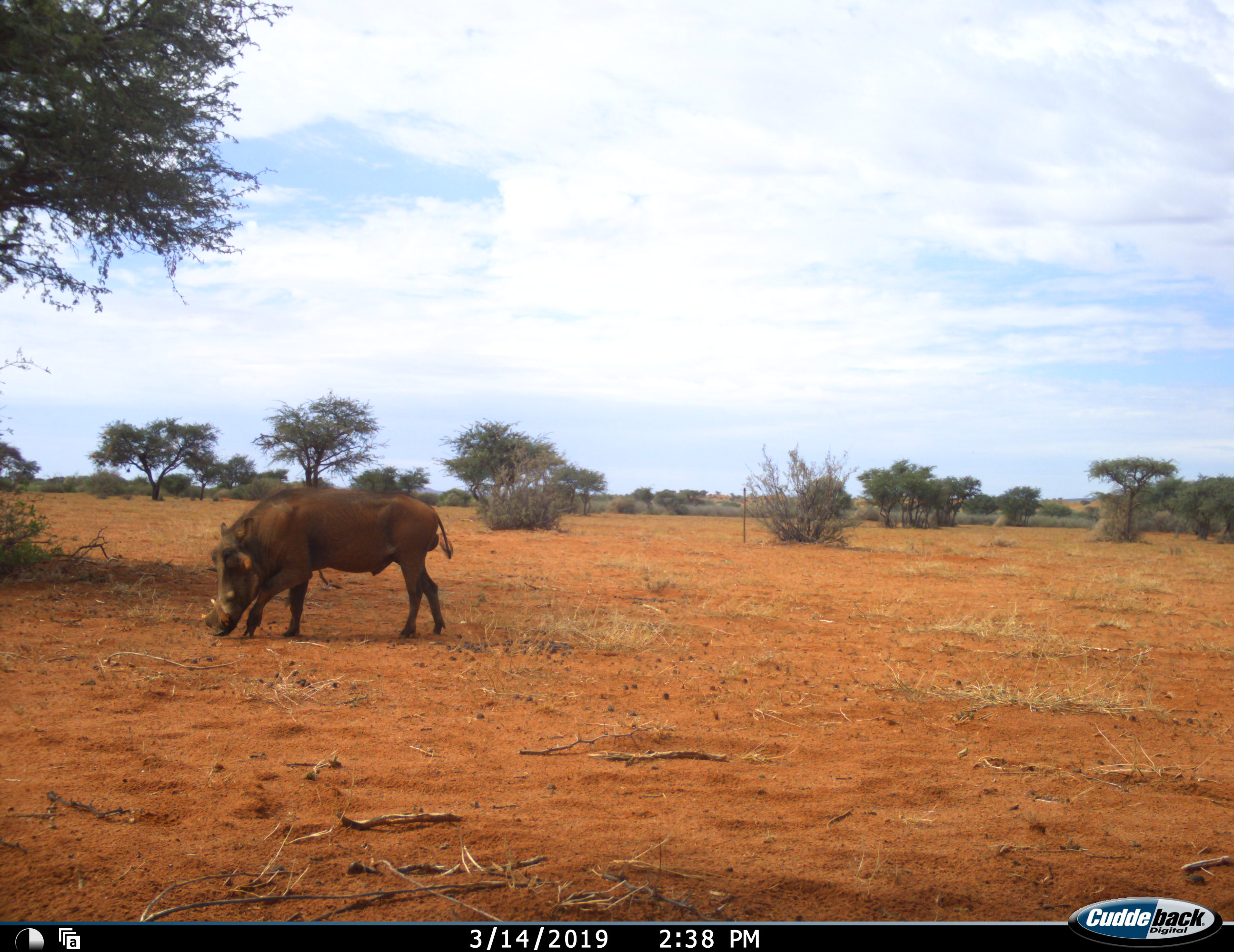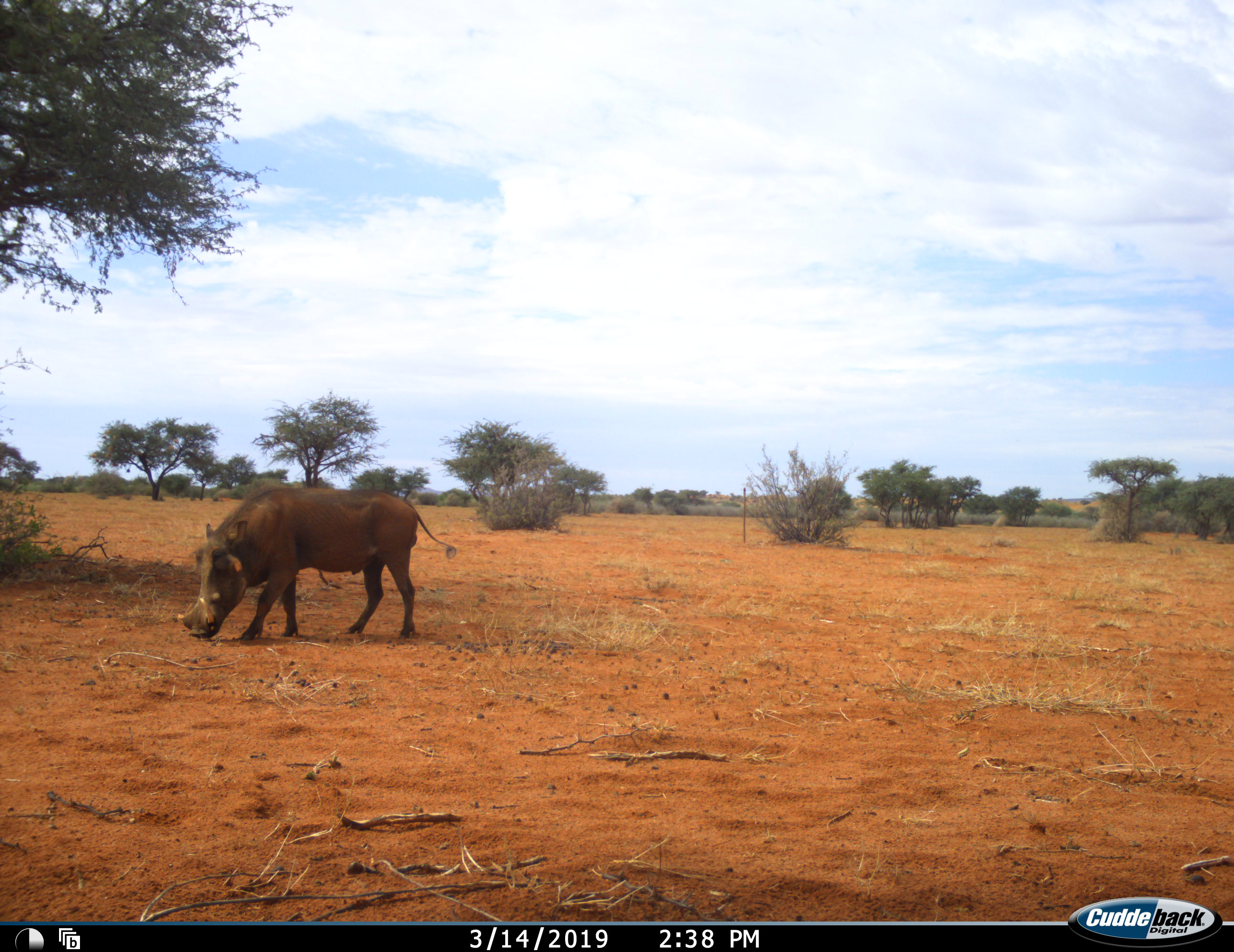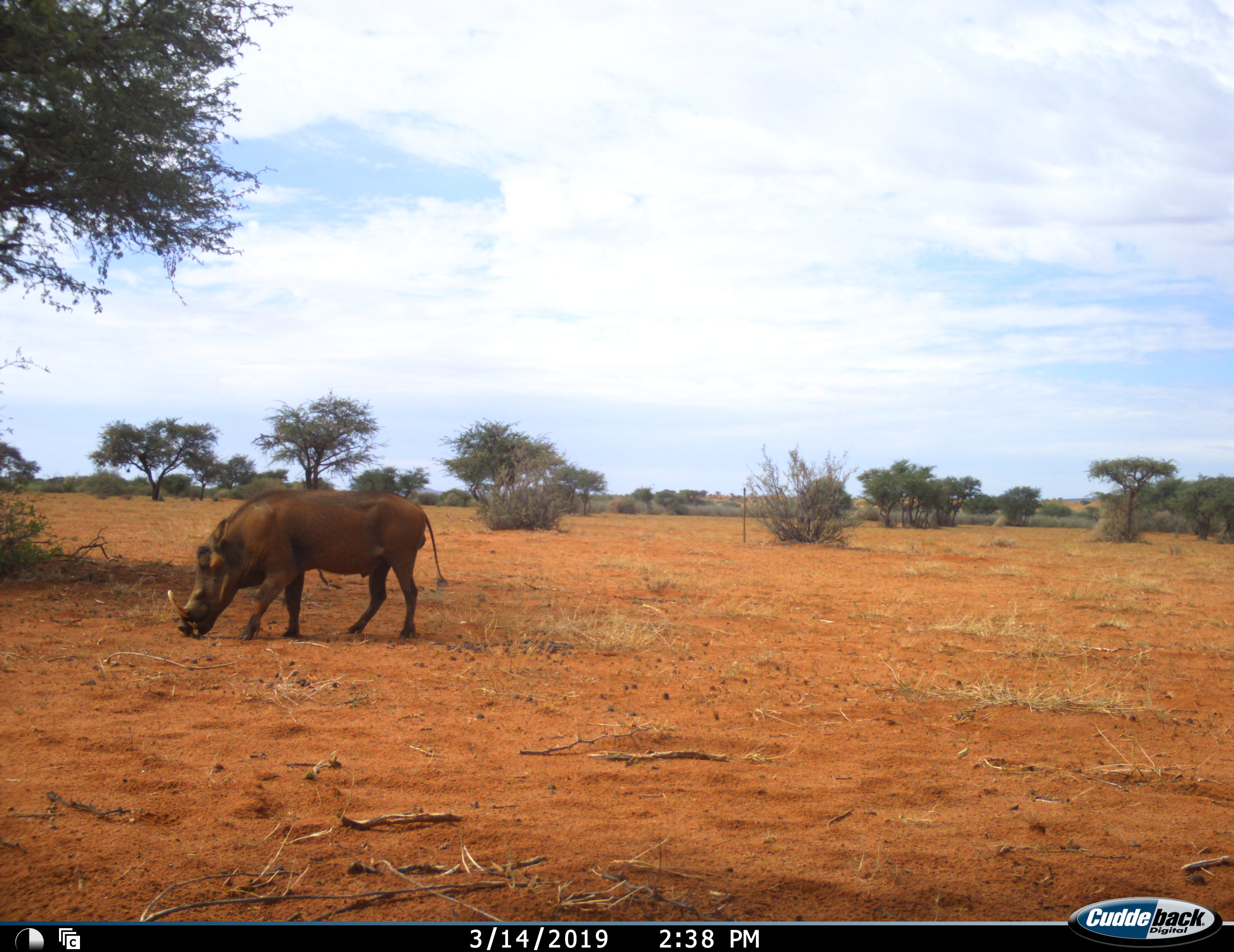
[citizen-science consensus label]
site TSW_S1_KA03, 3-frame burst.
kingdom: Animalia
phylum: Chordata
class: Mammalia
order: Artiodactyla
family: Suidae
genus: Phacochoerus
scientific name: Phacochoerus africanus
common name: warthog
Warthog (Phacochoerus africanus), count 1. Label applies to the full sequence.